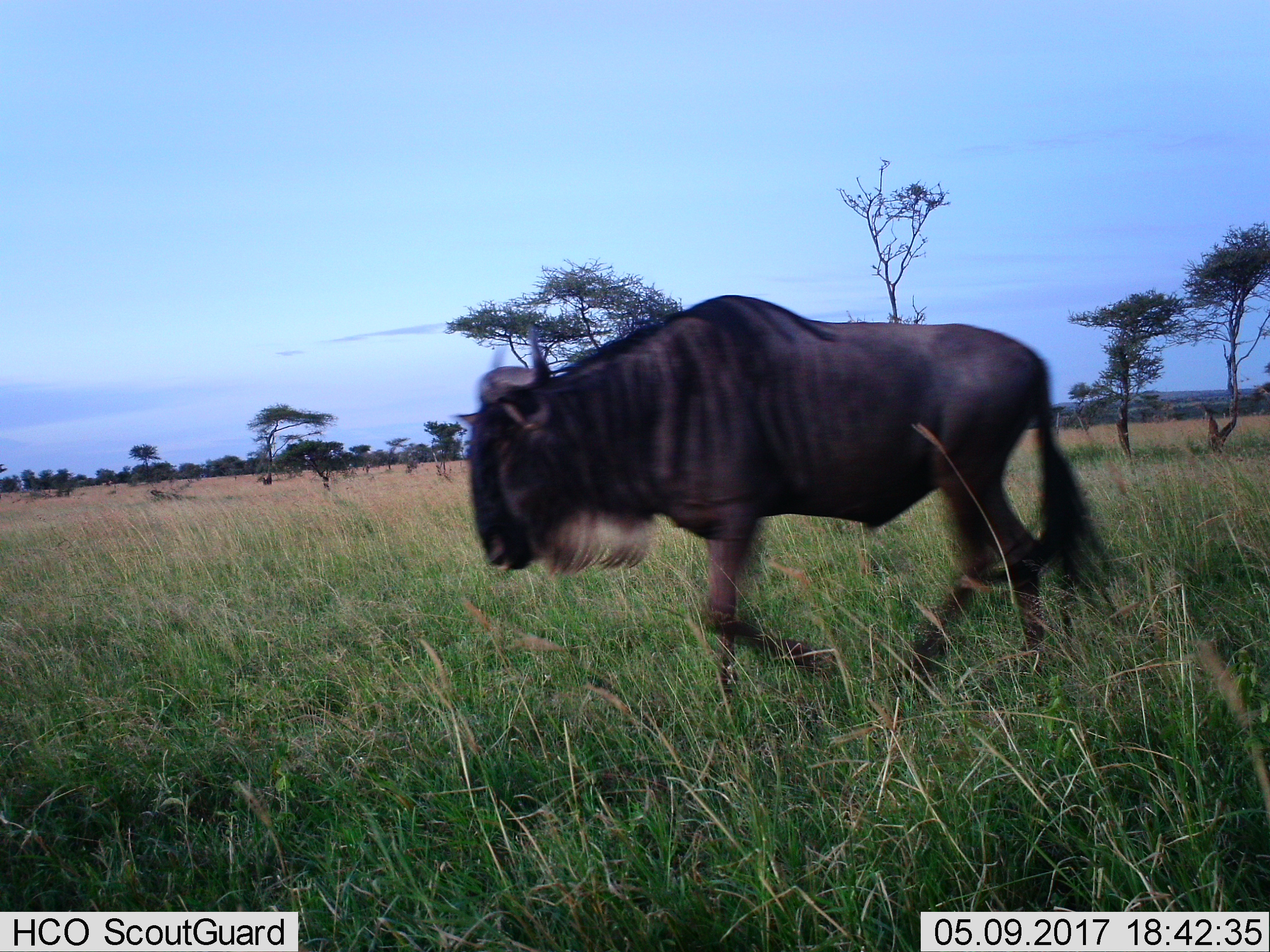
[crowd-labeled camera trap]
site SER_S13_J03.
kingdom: Animalia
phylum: Chordata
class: Mammalia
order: Artiodactyla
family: Bovidae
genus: Connochaetes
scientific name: Connochaetes taurinus taurinus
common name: blue wildebeest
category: wildebeestblue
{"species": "wildebeestblue (blue wildebeest) (Connochaetes taurinus taurinus)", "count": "1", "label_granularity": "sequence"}